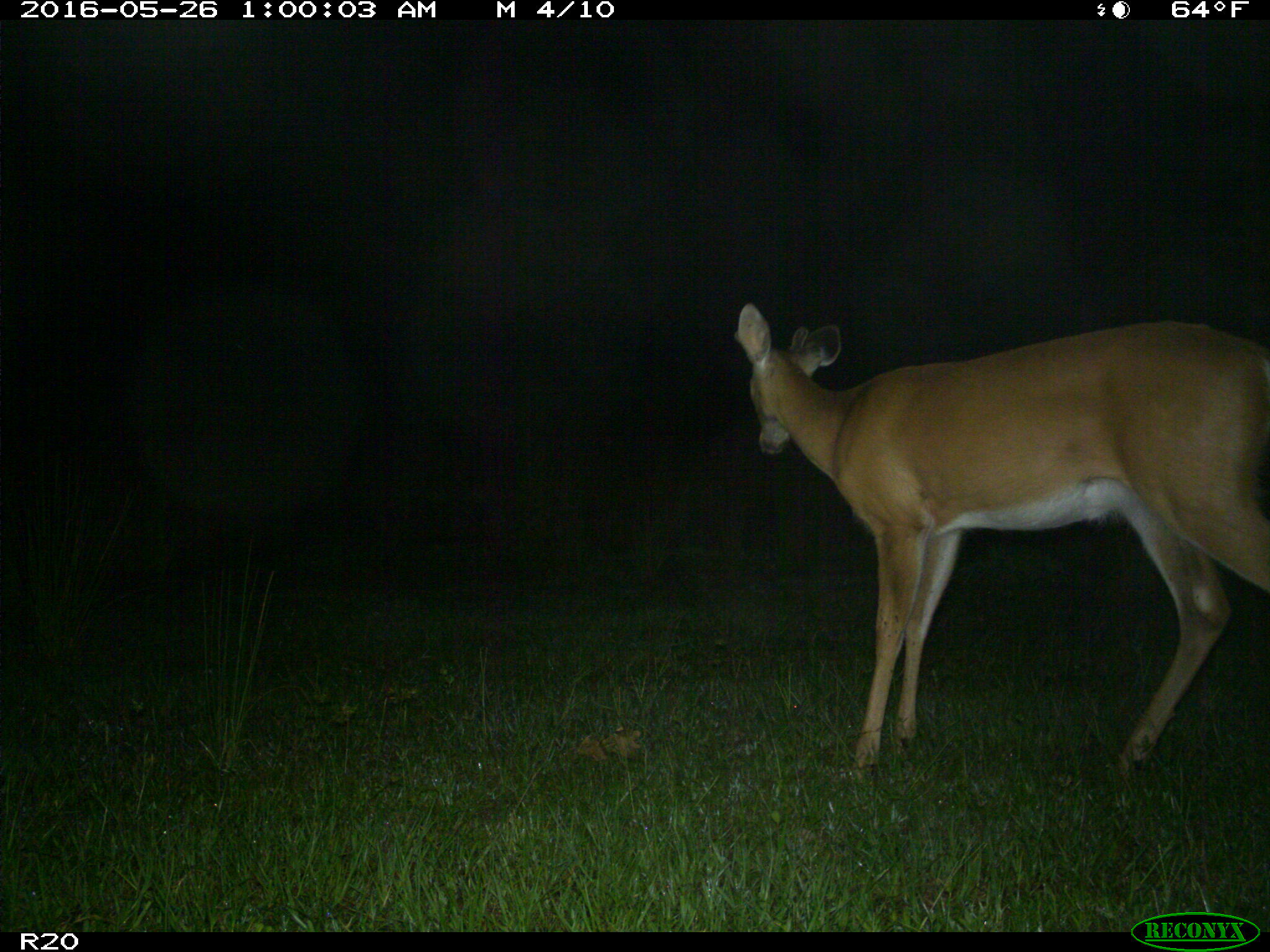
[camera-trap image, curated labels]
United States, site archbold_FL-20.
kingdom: Animalia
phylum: Chordata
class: Mammalia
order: Artiodactyla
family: Cervidae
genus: Odocoileus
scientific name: Odocoileus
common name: deer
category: unidentified deer